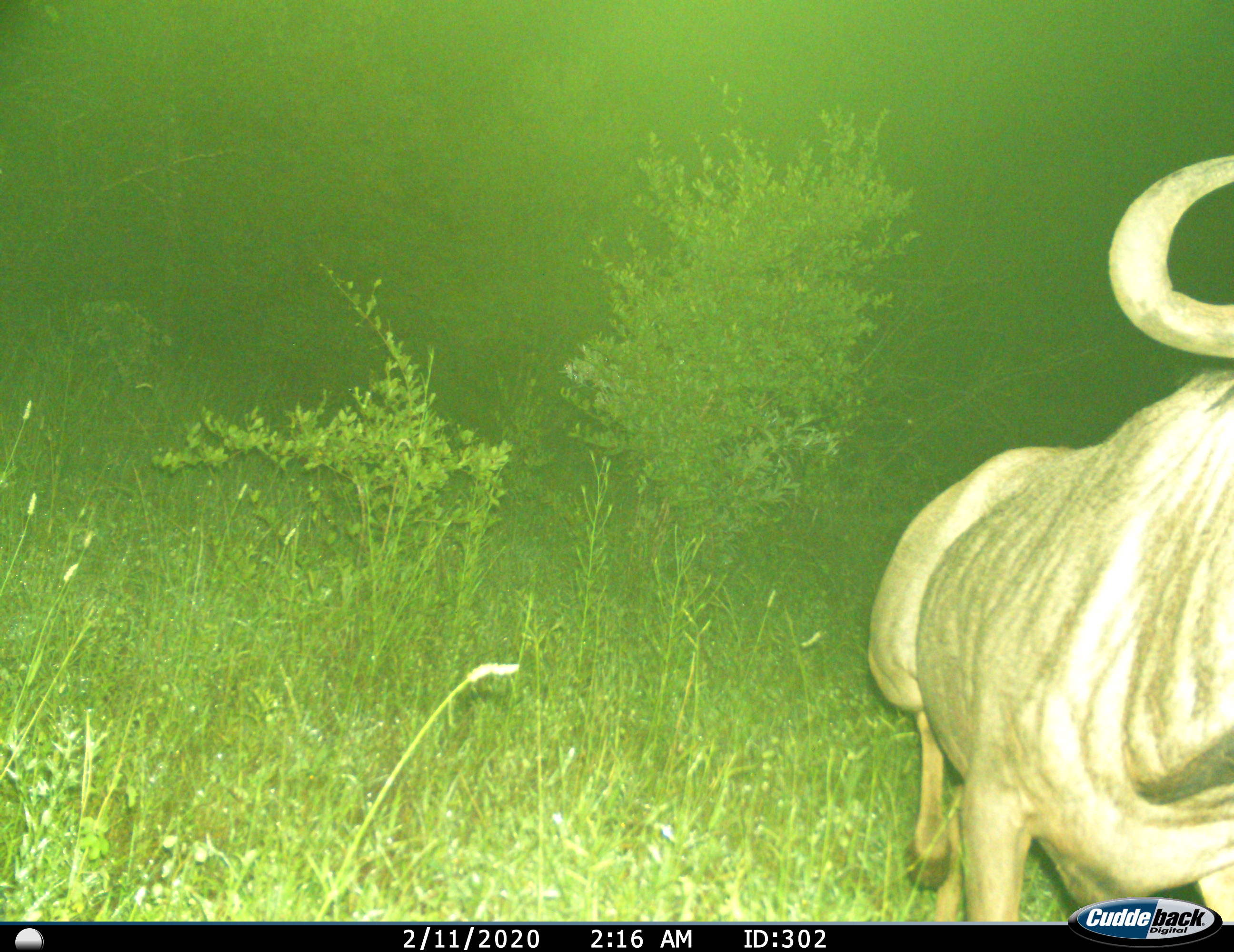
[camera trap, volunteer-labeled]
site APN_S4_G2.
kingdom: Animalia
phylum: Chordata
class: Mammalia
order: Artiodactyla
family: Bovidae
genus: Connochaetes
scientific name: Connochaetes taurinus taurinus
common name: blue wildebeest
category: wildebeestblue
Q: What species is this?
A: Wildebeestblue (blue wildebeest) (Connochaetes taurinus taurinus).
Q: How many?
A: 1.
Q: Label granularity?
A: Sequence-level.